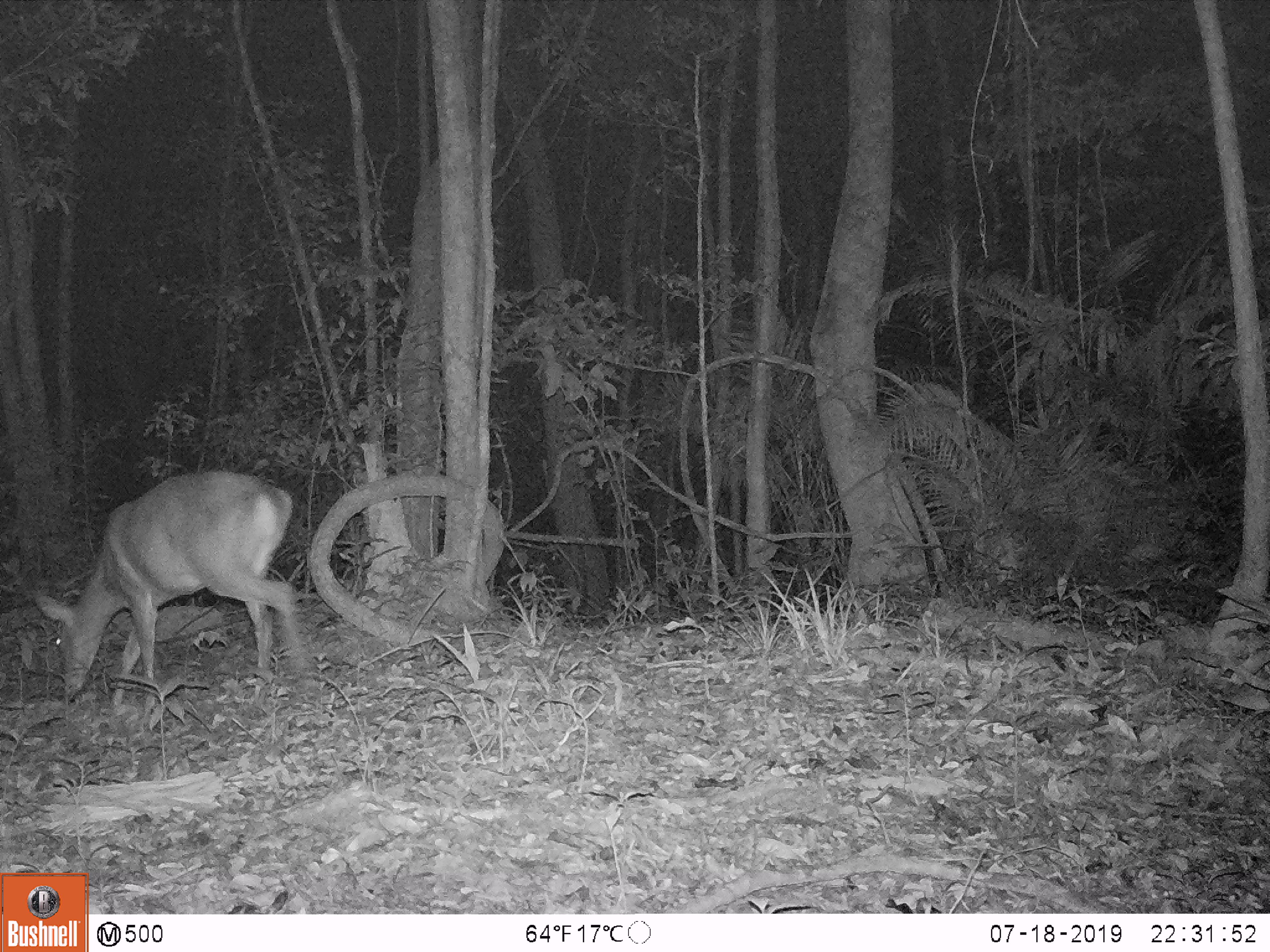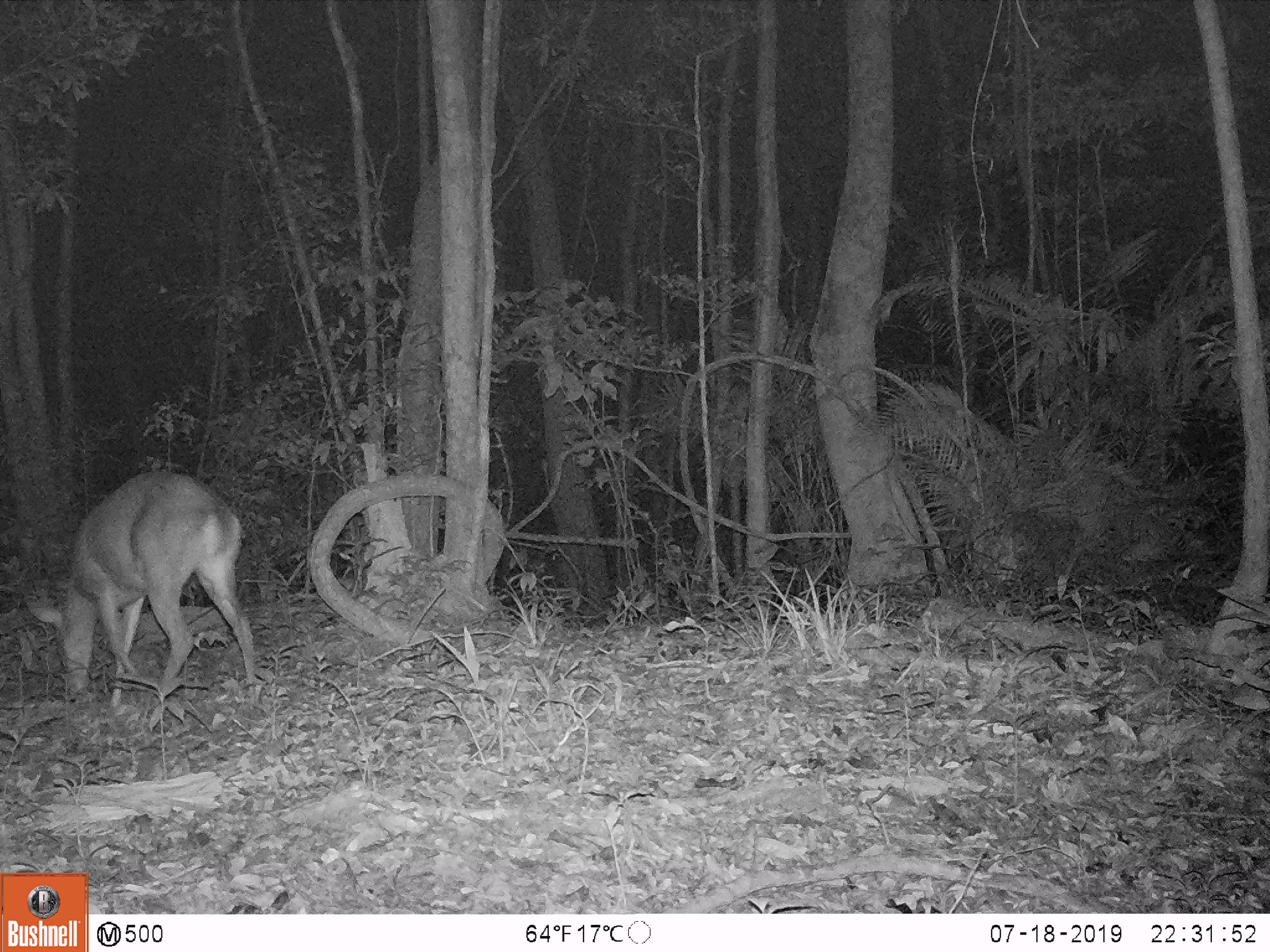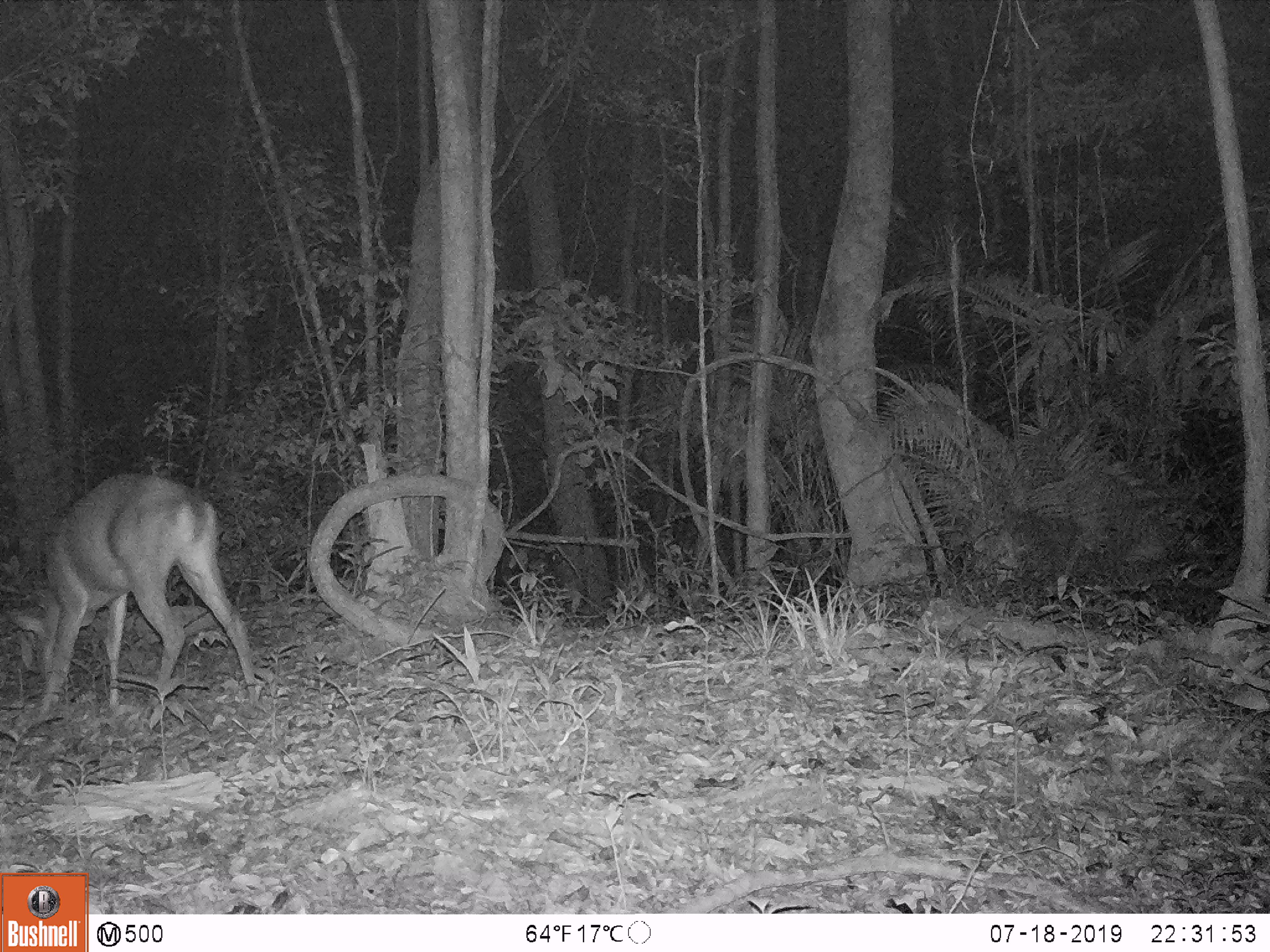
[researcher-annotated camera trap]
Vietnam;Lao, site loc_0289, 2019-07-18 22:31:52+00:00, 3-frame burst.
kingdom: Animalia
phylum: Chordata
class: Mammalia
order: Artiodactyla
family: Cervidae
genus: Muntiacus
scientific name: Muntiacus vuquangensis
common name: large-antlered muntjac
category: large antlered muntjac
Large antlered muntjac (large-antlered muntjac) (Muntiacus vuquangensis). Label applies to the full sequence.